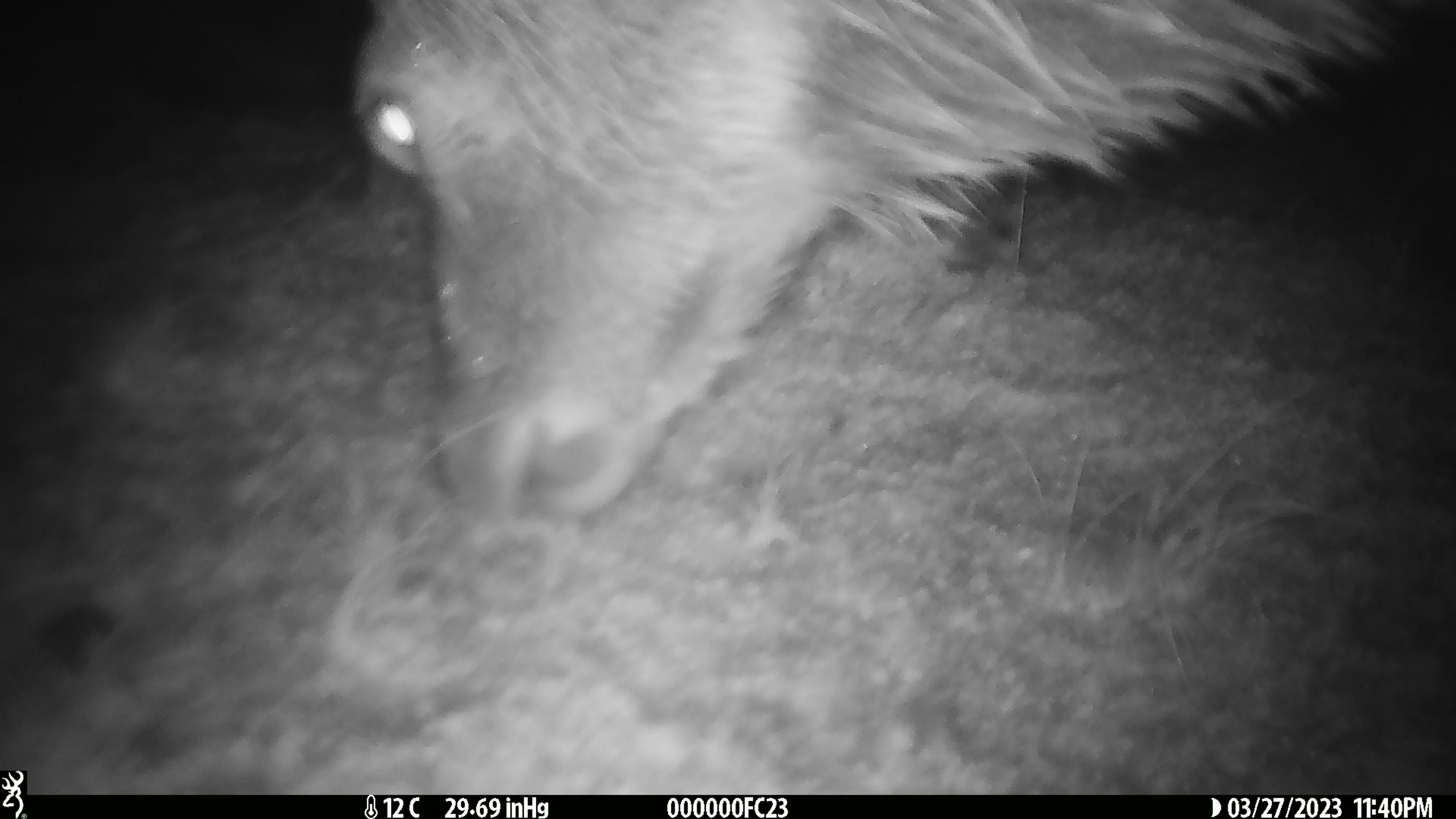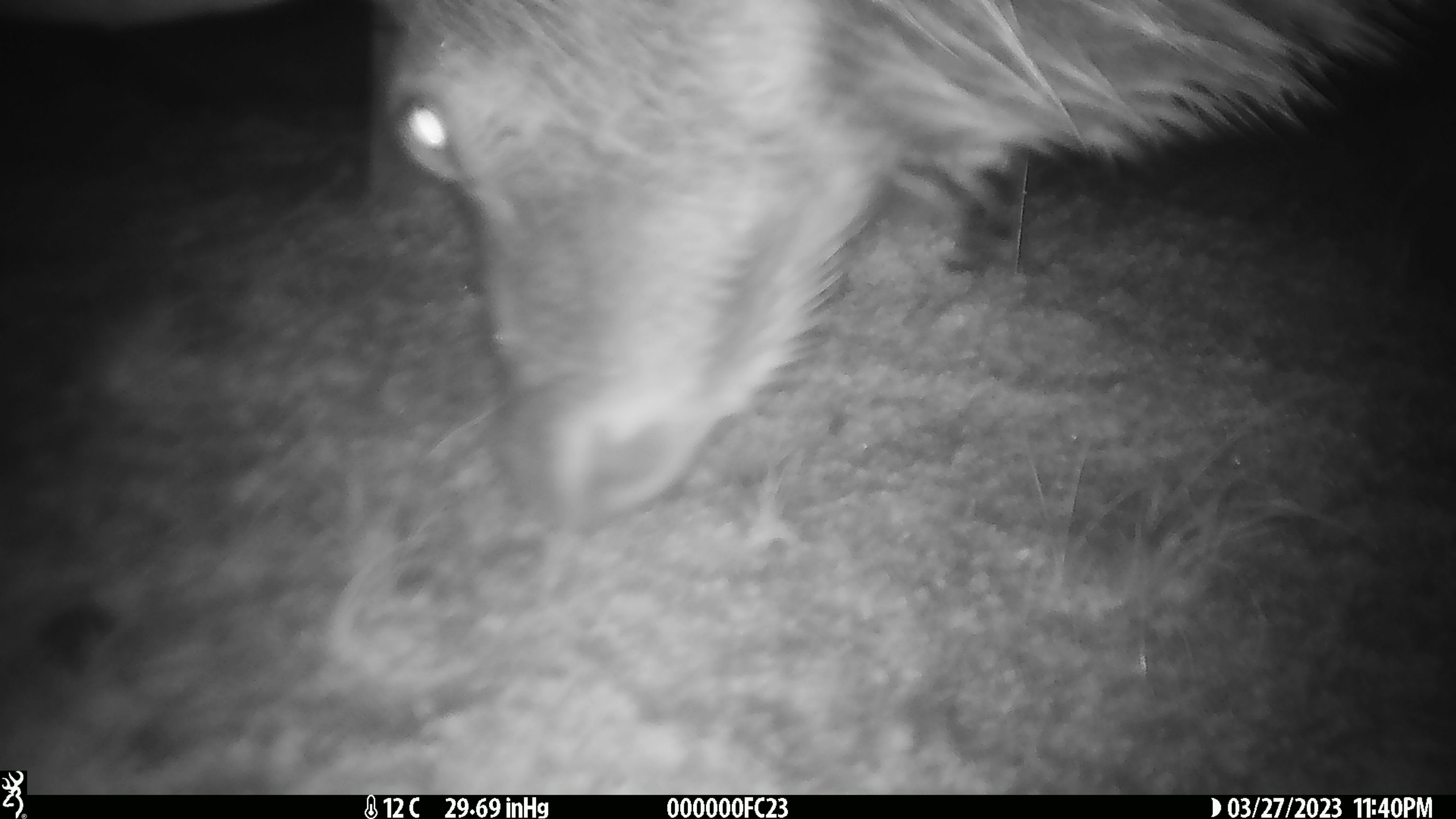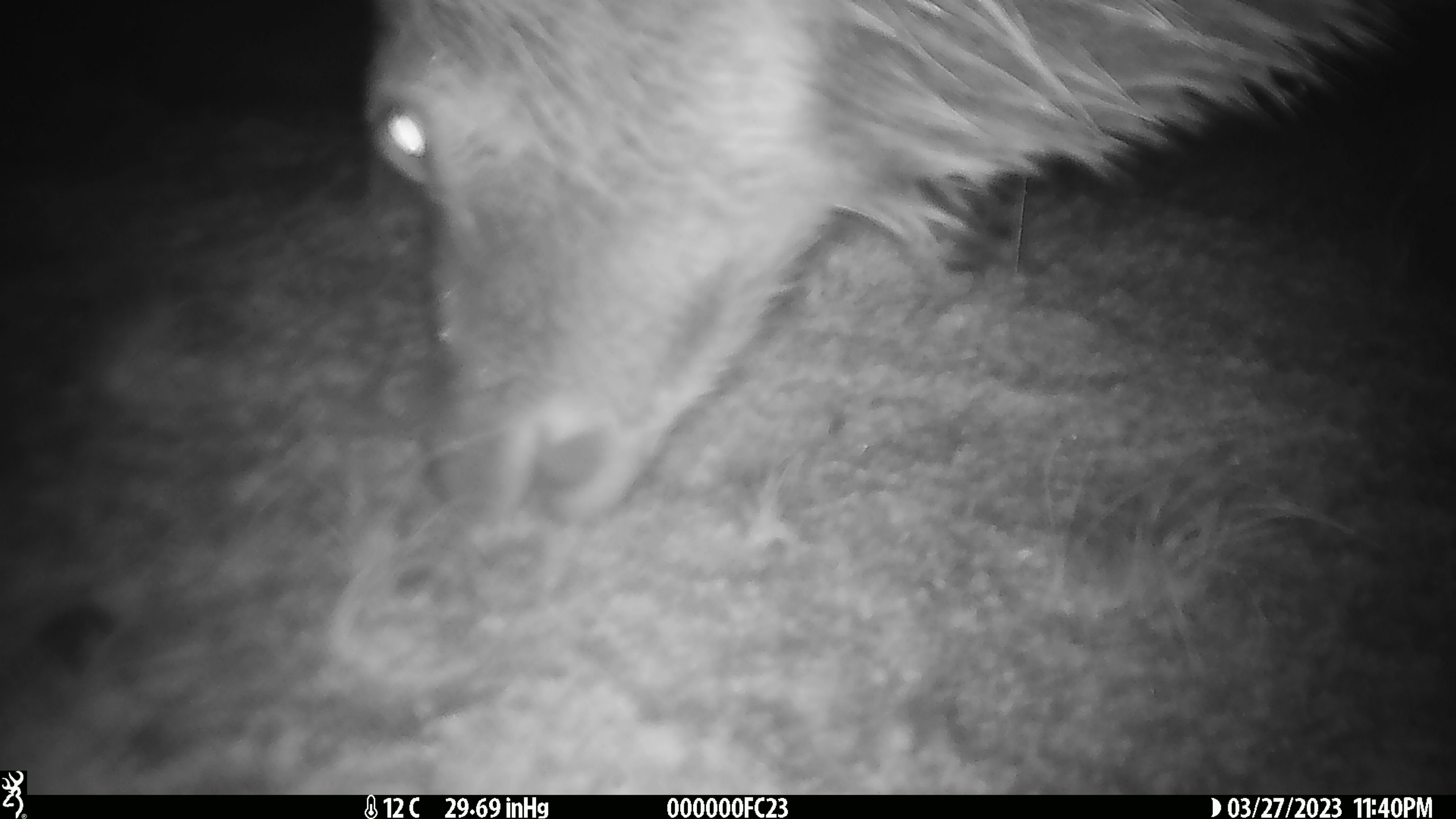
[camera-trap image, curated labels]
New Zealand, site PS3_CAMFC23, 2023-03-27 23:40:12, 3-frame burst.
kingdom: Animalia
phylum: Chordata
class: Mammalia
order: Artiodactyla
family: Cervidae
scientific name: Cervidae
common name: deer